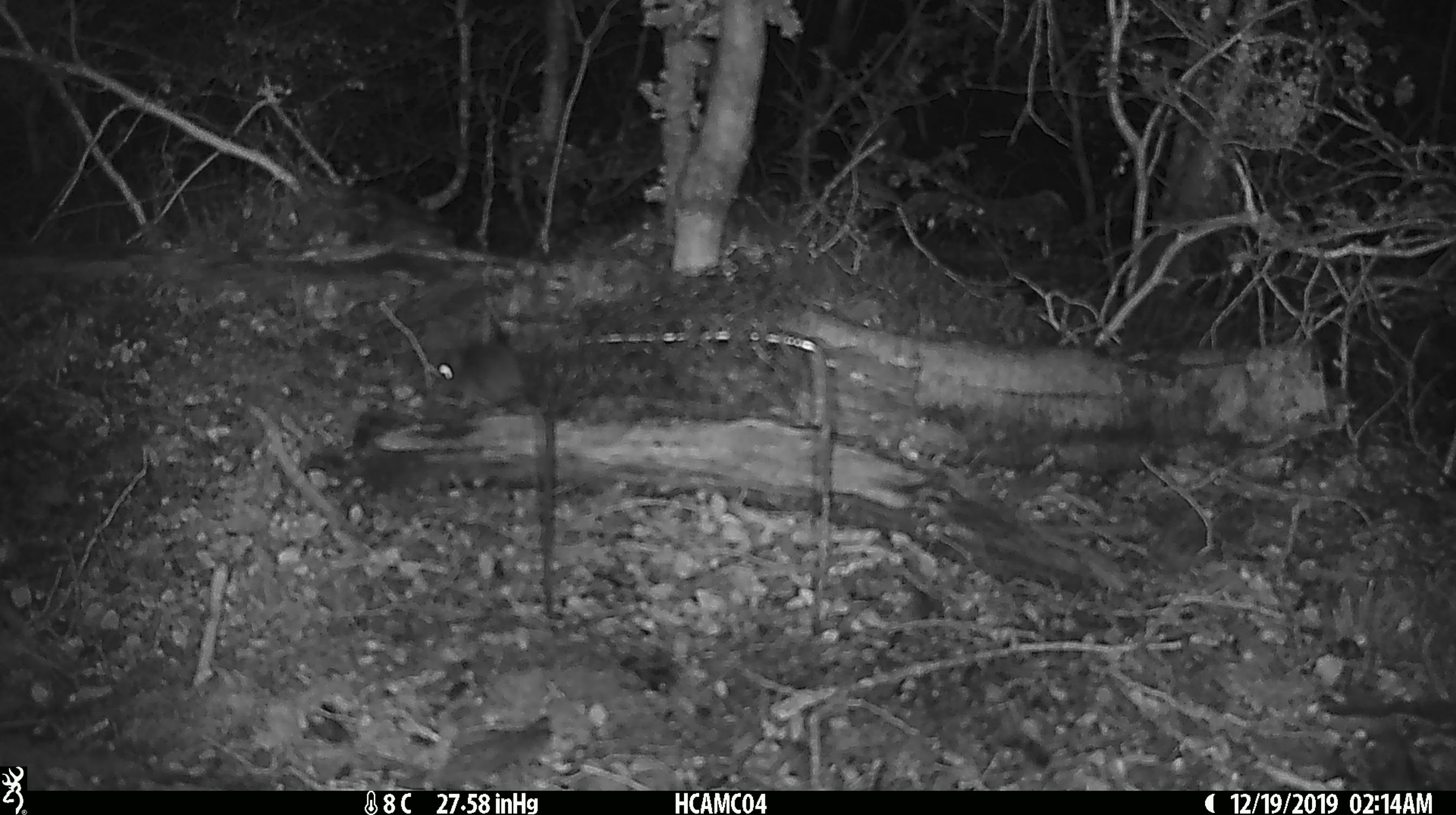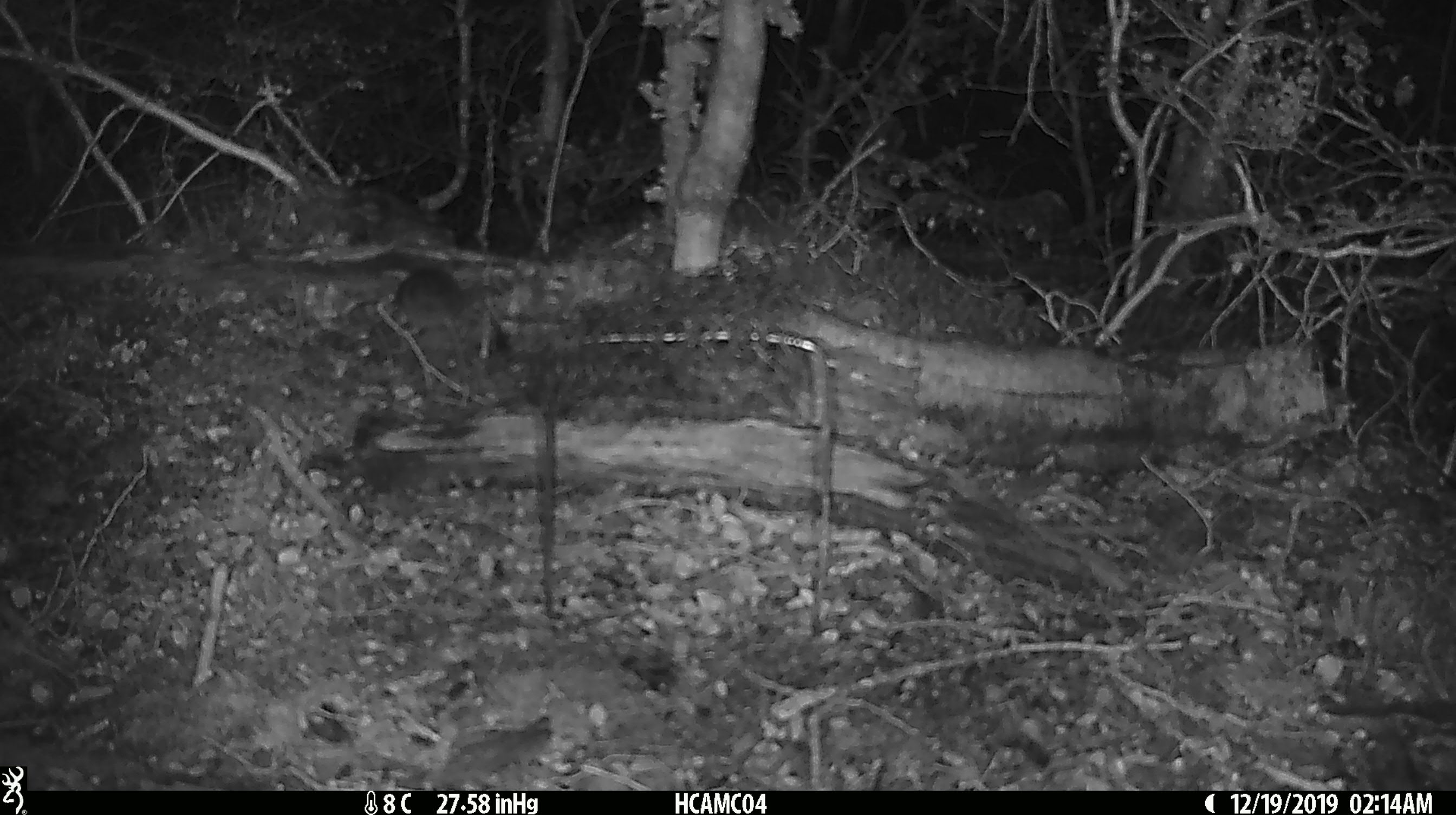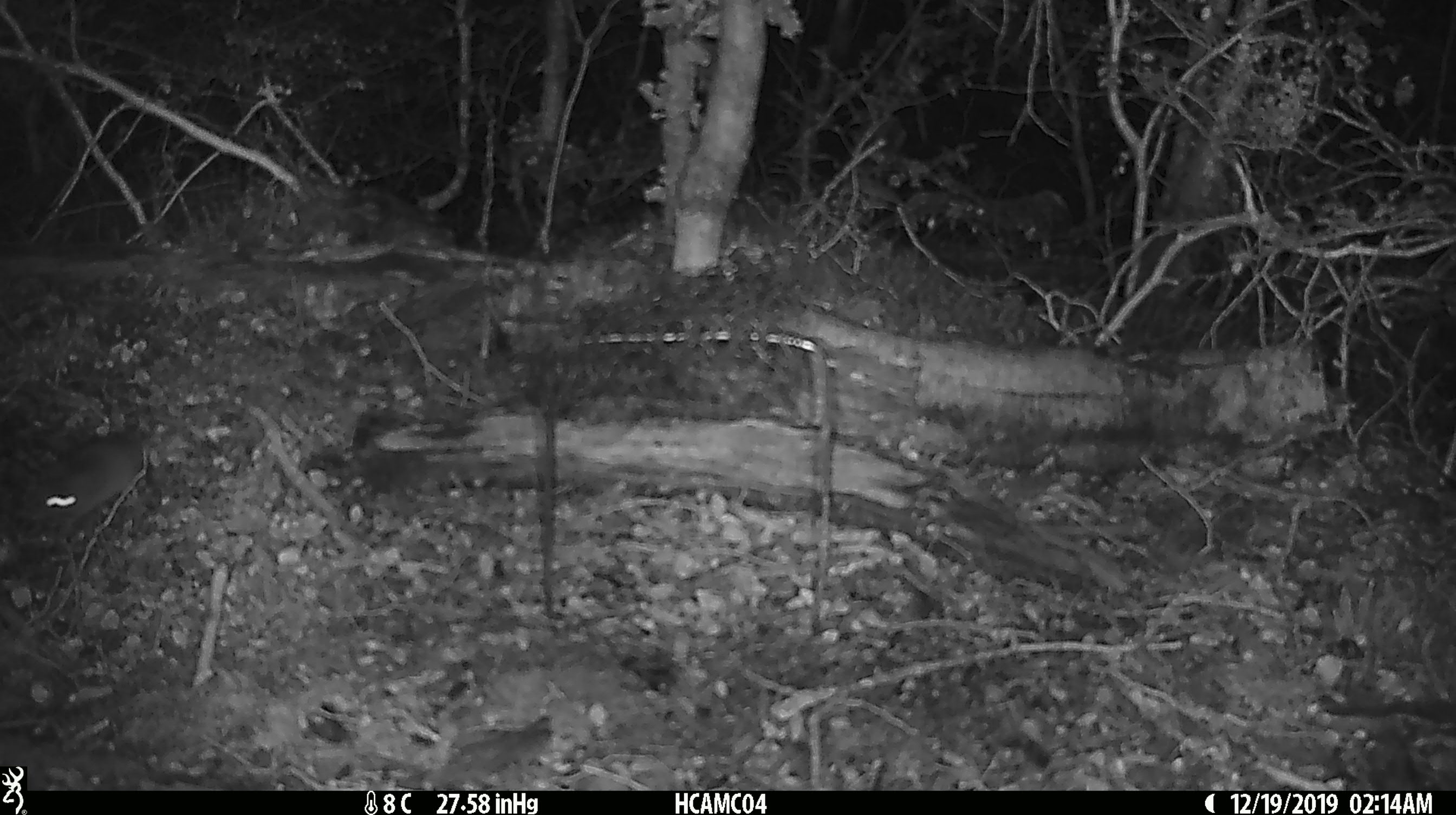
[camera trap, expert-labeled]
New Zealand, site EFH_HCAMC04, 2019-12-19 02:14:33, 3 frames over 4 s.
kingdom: Animalia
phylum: Chordata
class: Mammalia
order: Rodentia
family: Muridae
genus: Mus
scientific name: Mus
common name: mouse